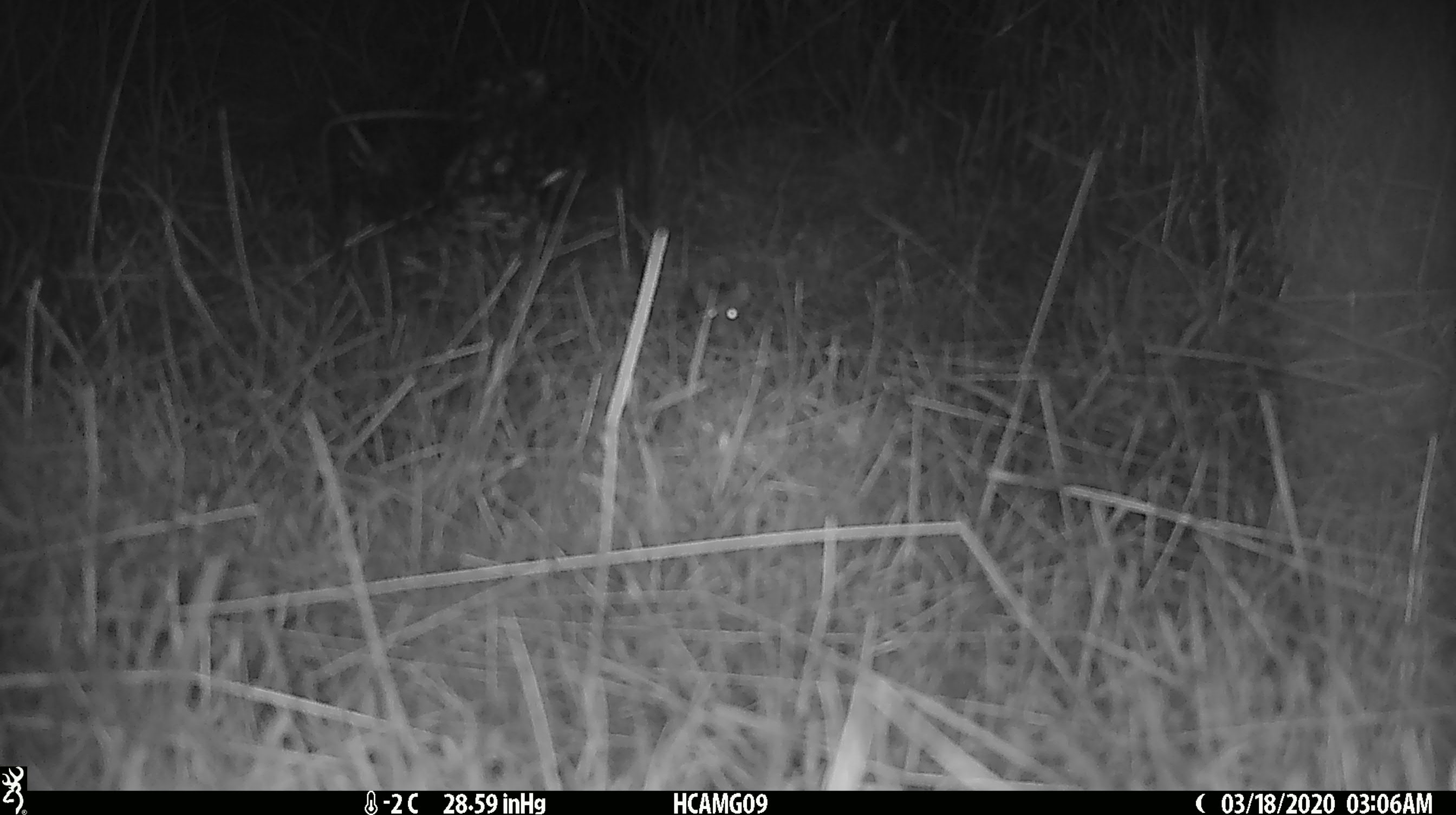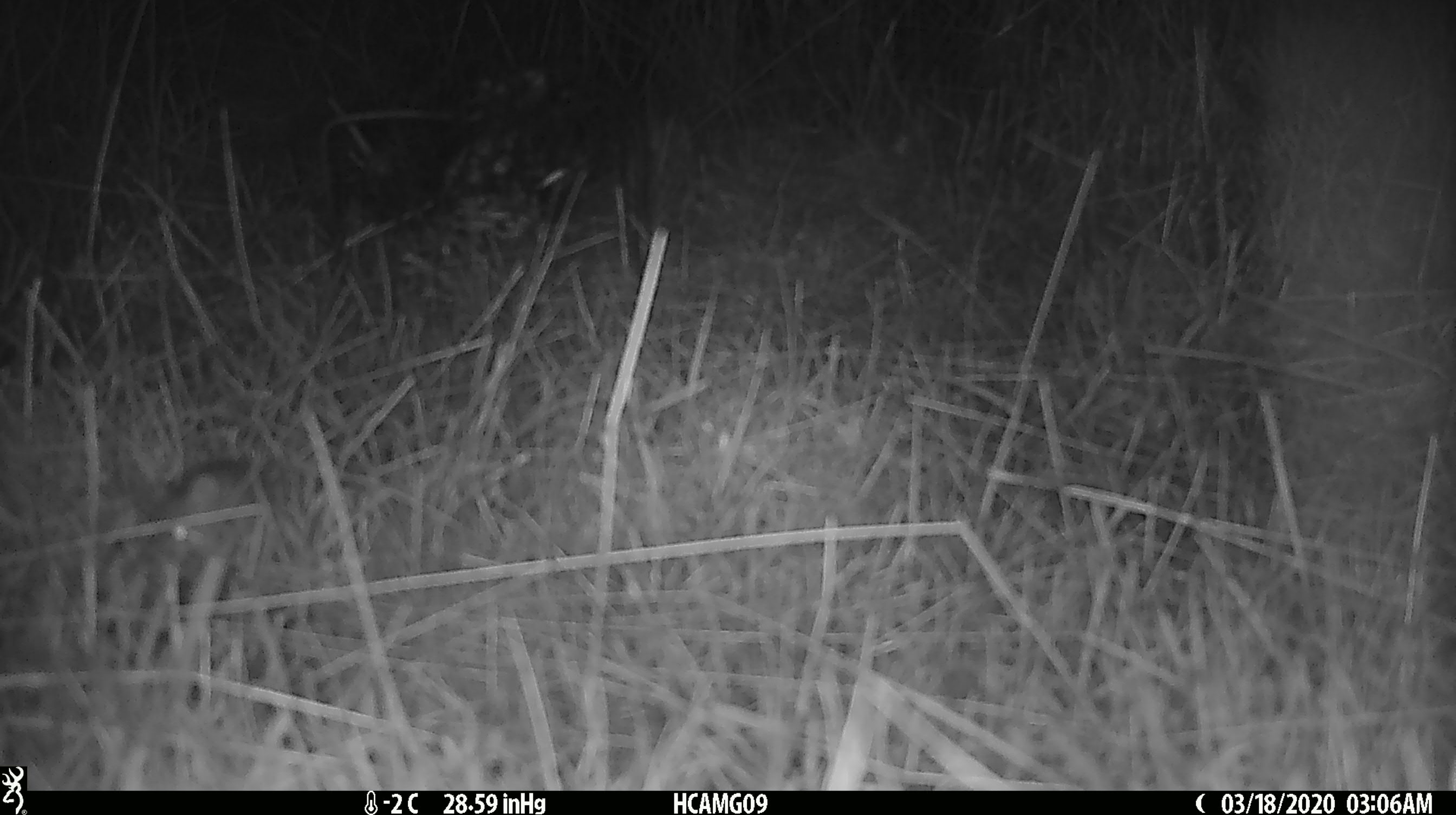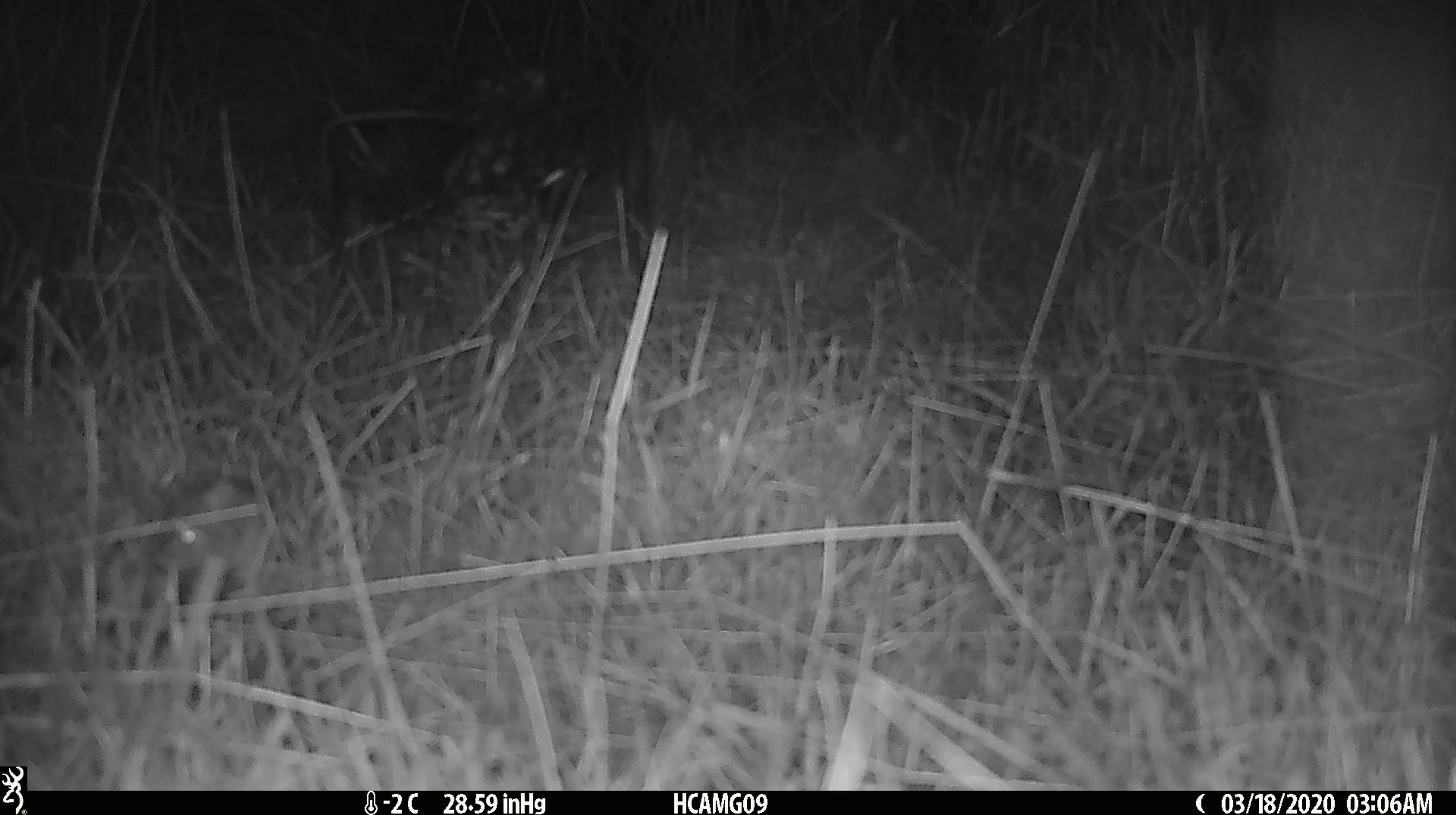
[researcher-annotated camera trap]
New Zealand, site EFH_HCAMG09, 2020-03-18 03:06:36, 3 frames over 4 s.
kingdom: Animalia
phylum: Chordata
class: Mammalia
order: Rodentia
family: Muridae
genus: Mus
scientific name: Mus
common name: mouse